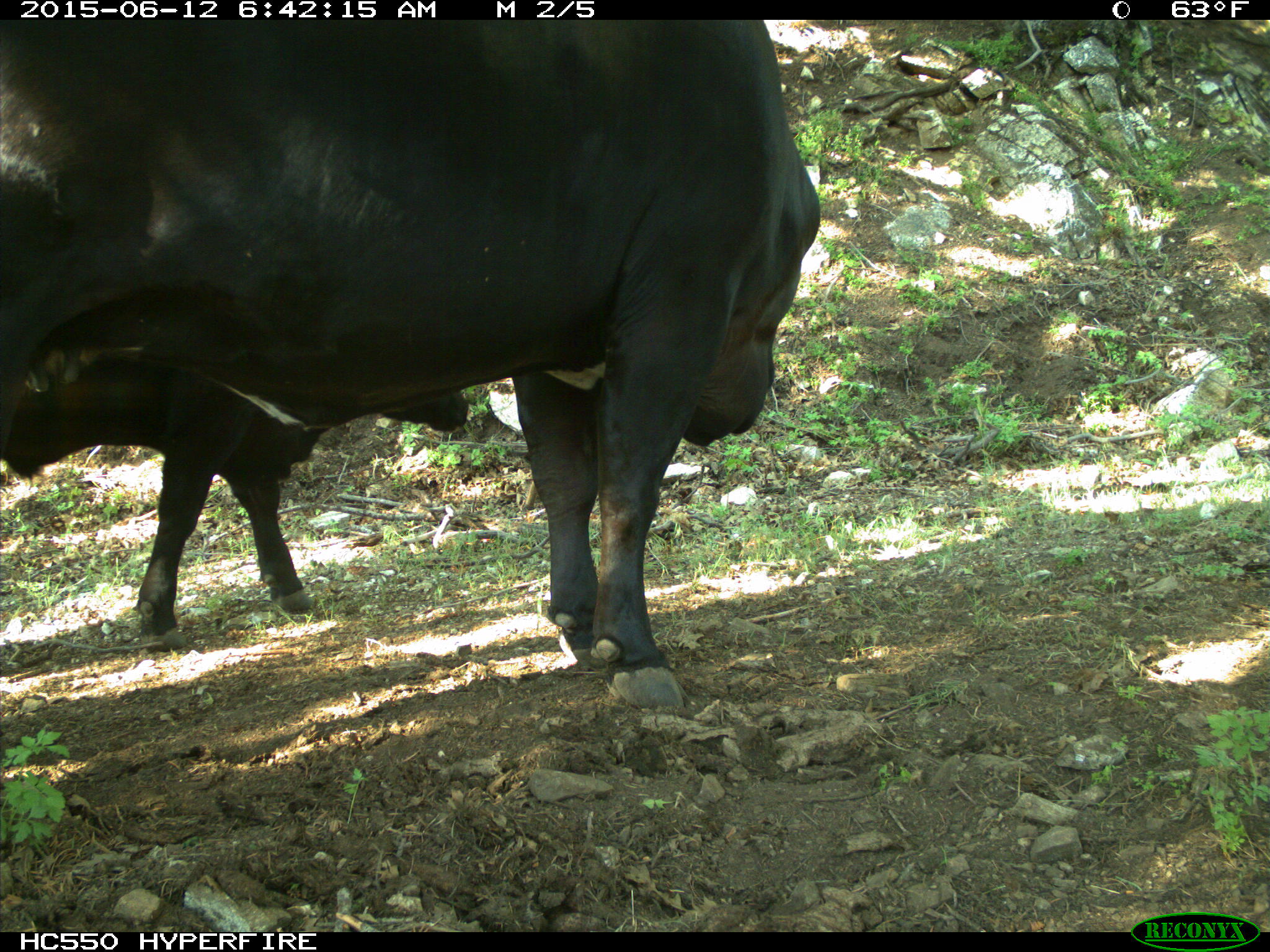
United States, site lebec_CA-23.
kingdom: Animalia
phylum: Chordata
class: Mammalia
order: Artiodactyla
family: Bovidae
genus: Bos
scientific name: Bos taurus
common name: domestic cow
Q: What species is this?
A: Bos taurus (domestic cow).